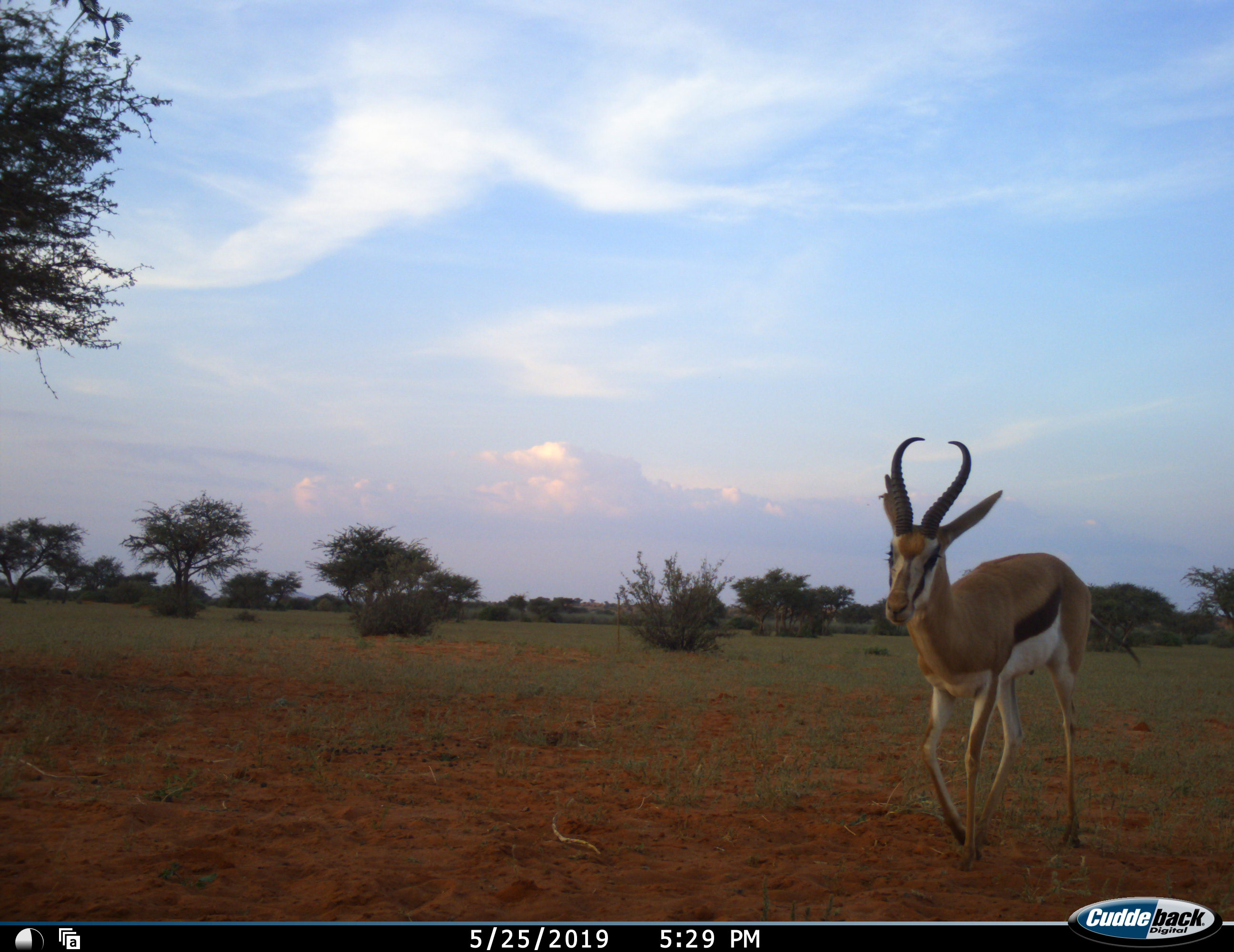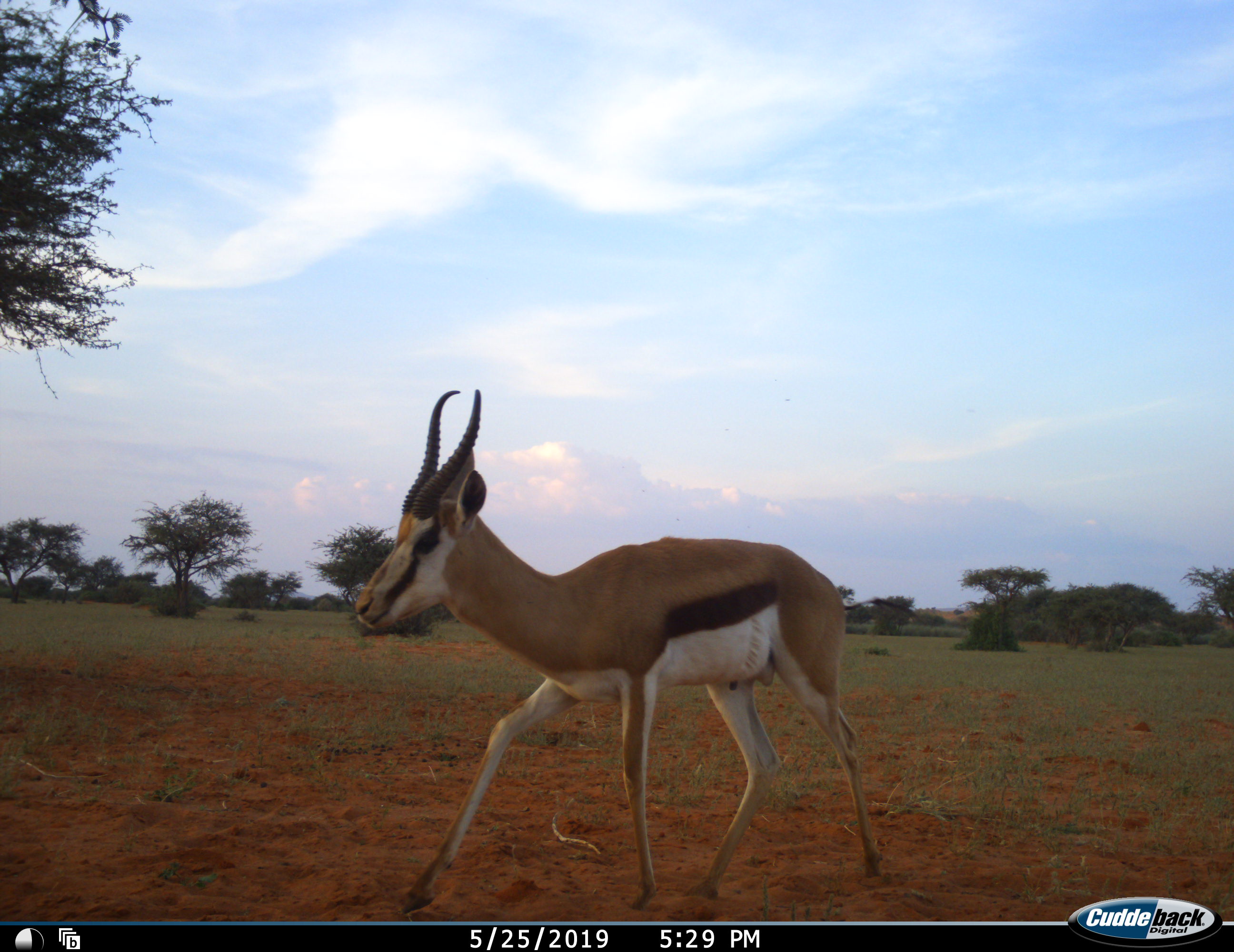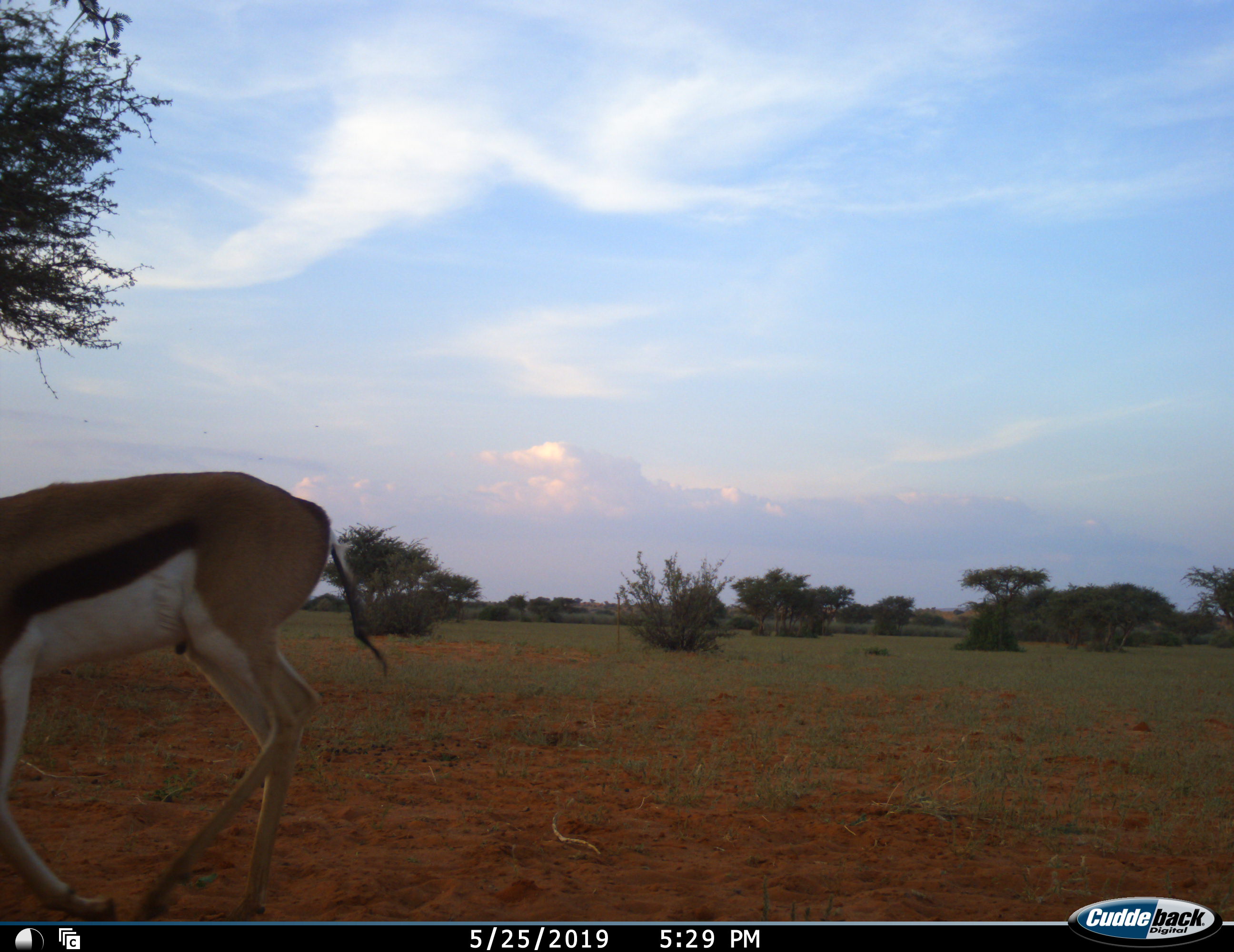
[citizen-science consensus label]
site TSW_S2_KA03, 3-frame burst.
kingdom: Animalia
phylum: Chordata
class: Mammalia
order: Artiodactyla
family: Bovidae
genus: Antidorcas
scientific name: Antidorcas marsupialis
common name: springbok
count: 1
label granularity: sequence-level